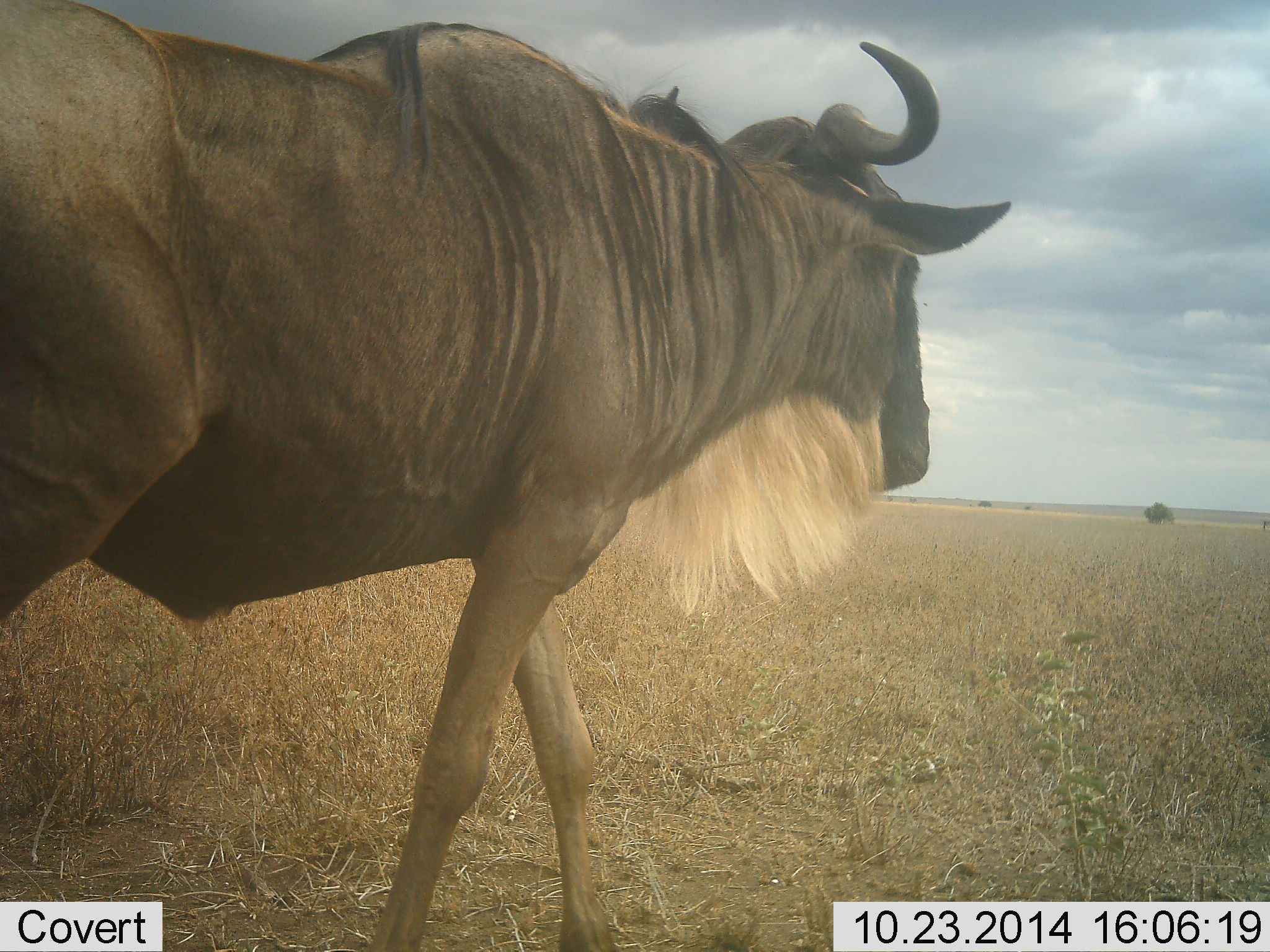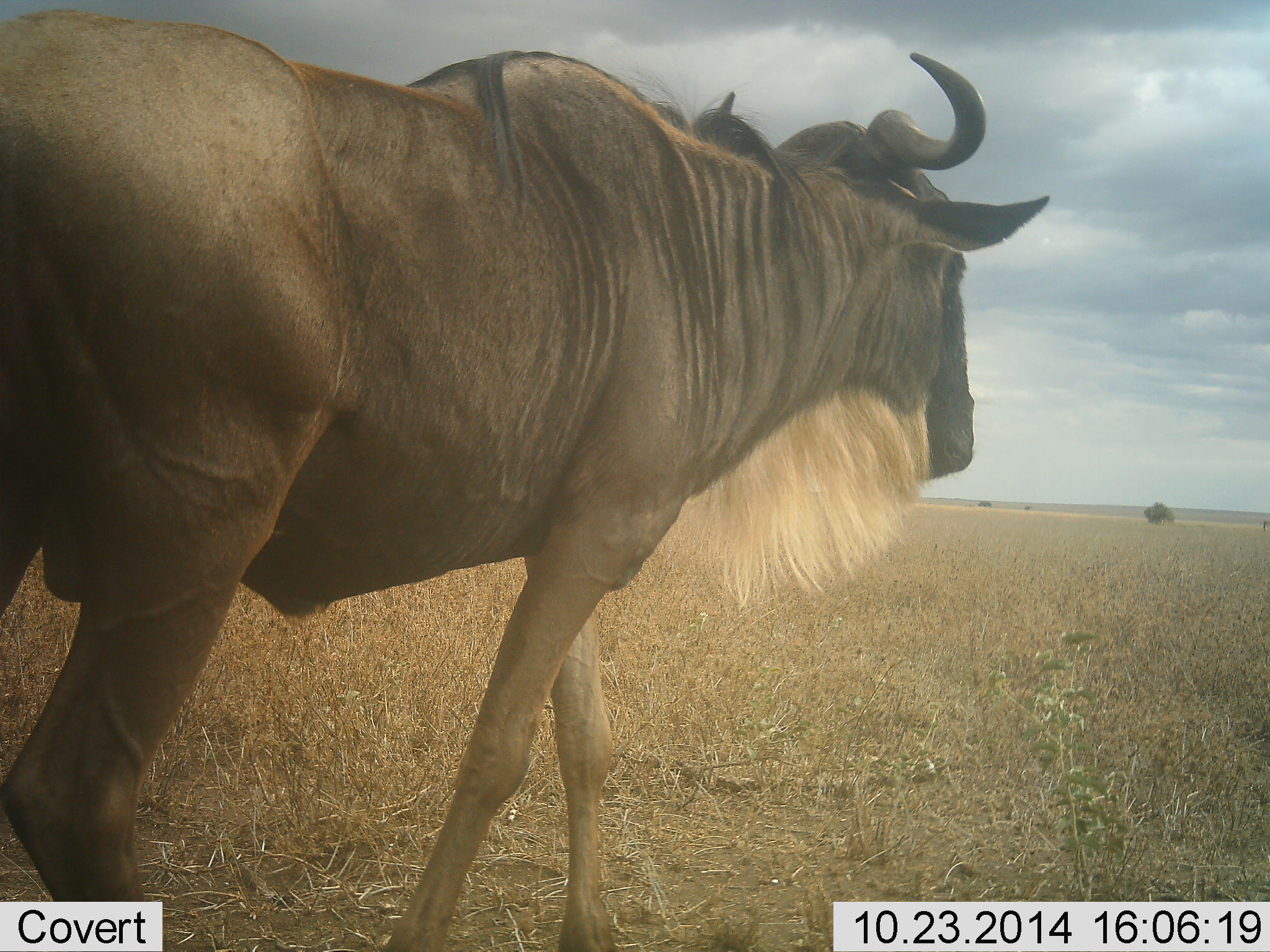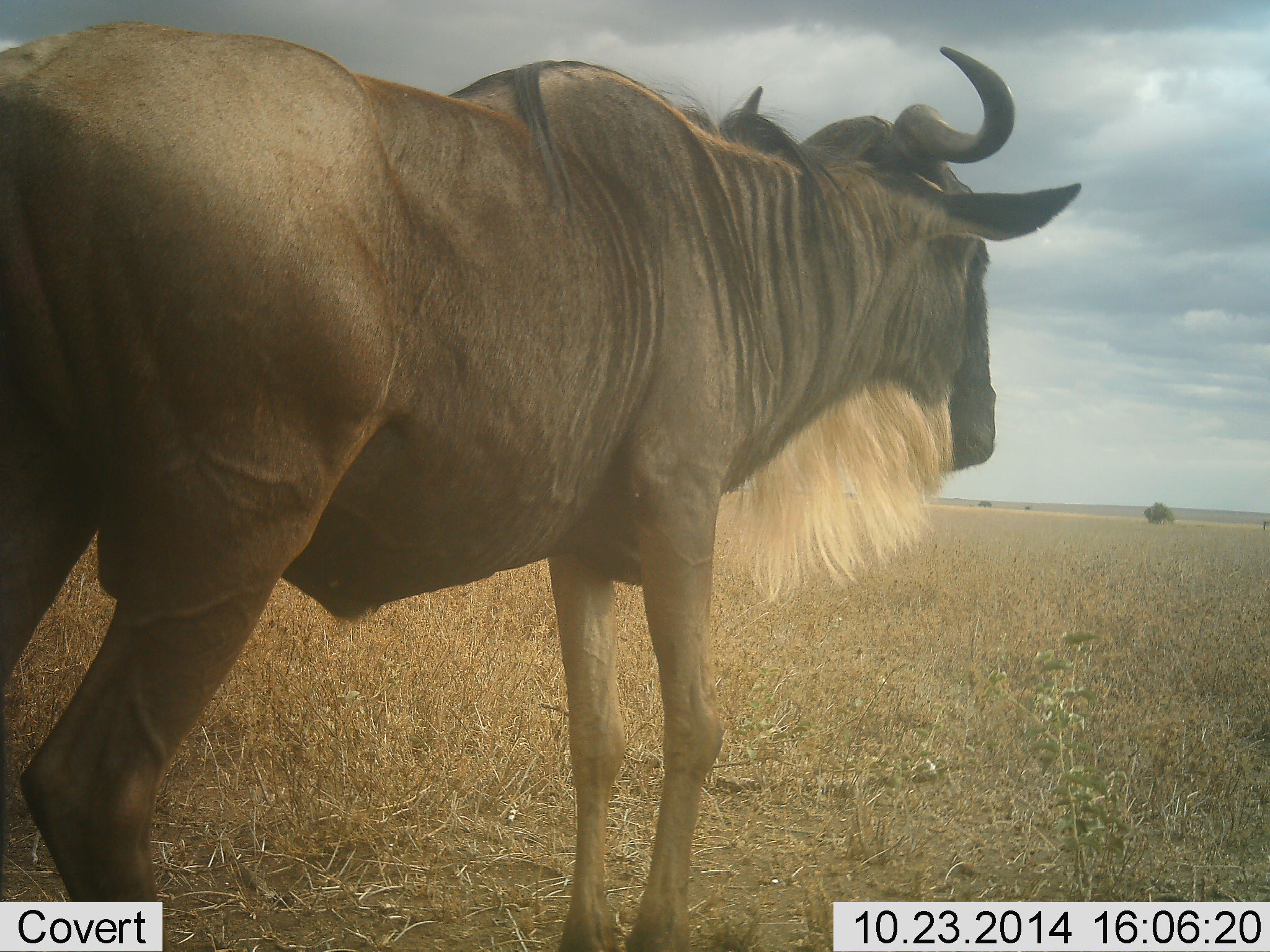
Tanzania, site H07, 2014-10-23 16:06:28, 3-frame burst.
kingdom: Animalia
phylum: Chordata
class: Mammalia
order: Artiodactyla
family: Bovidae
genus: Connochaetes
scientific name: Connochaetes taurinus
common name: blue wildebeest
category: wildebeest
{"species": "wildebeest (blue wildebeest) (Connochaetes taurinus)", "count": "1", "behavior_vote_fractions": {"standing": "0%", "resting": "0%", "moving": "100%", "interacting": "0%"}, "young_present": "0%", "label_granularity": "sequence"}